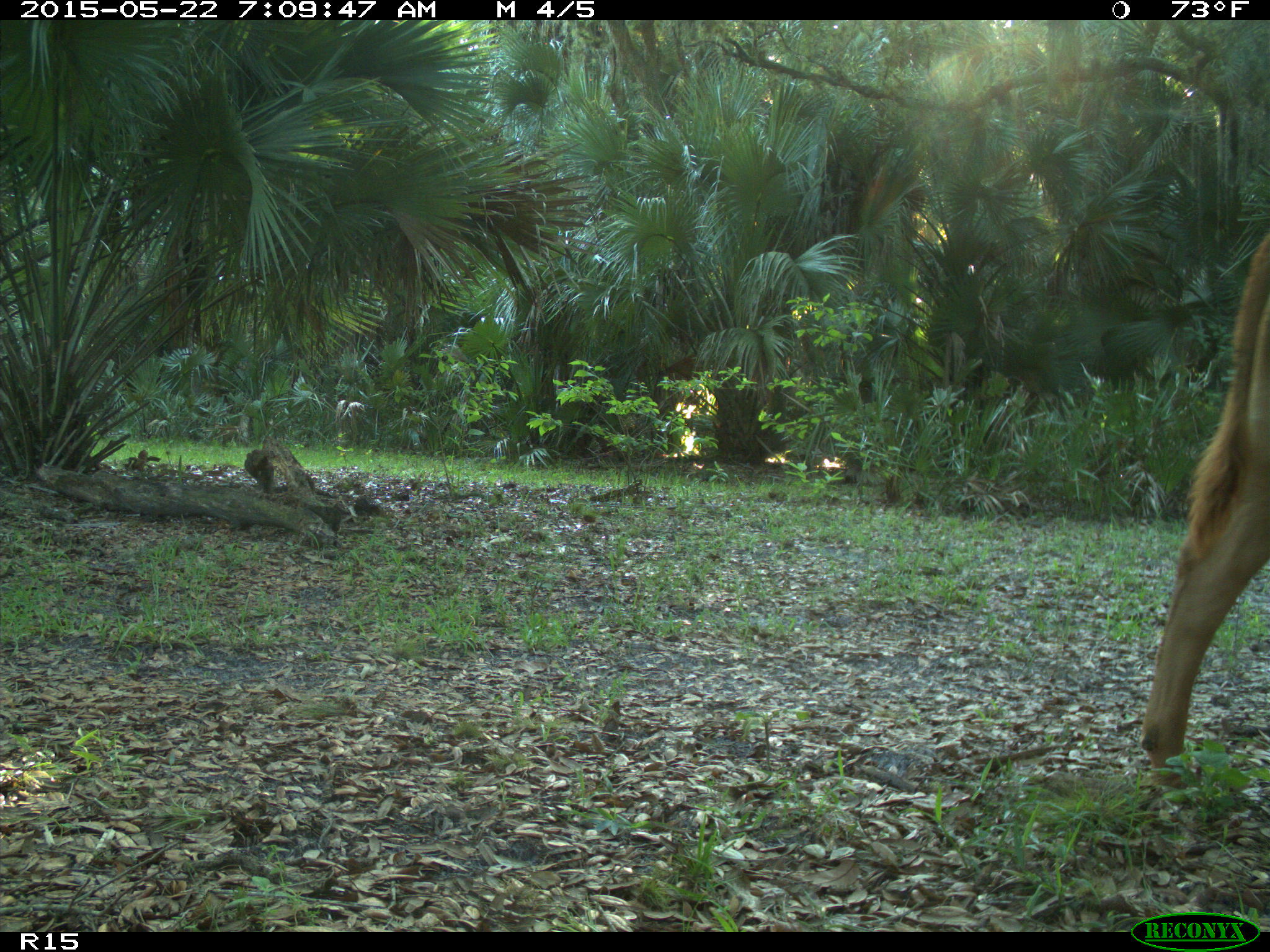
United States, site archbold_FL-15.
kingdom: Animalia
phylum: Chordata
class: Mammalia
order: Artiodactyla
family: Bovidae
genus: Bos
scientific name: Bos taurus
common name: domestic cow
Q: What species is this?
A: Bos taurus (domestic cow).